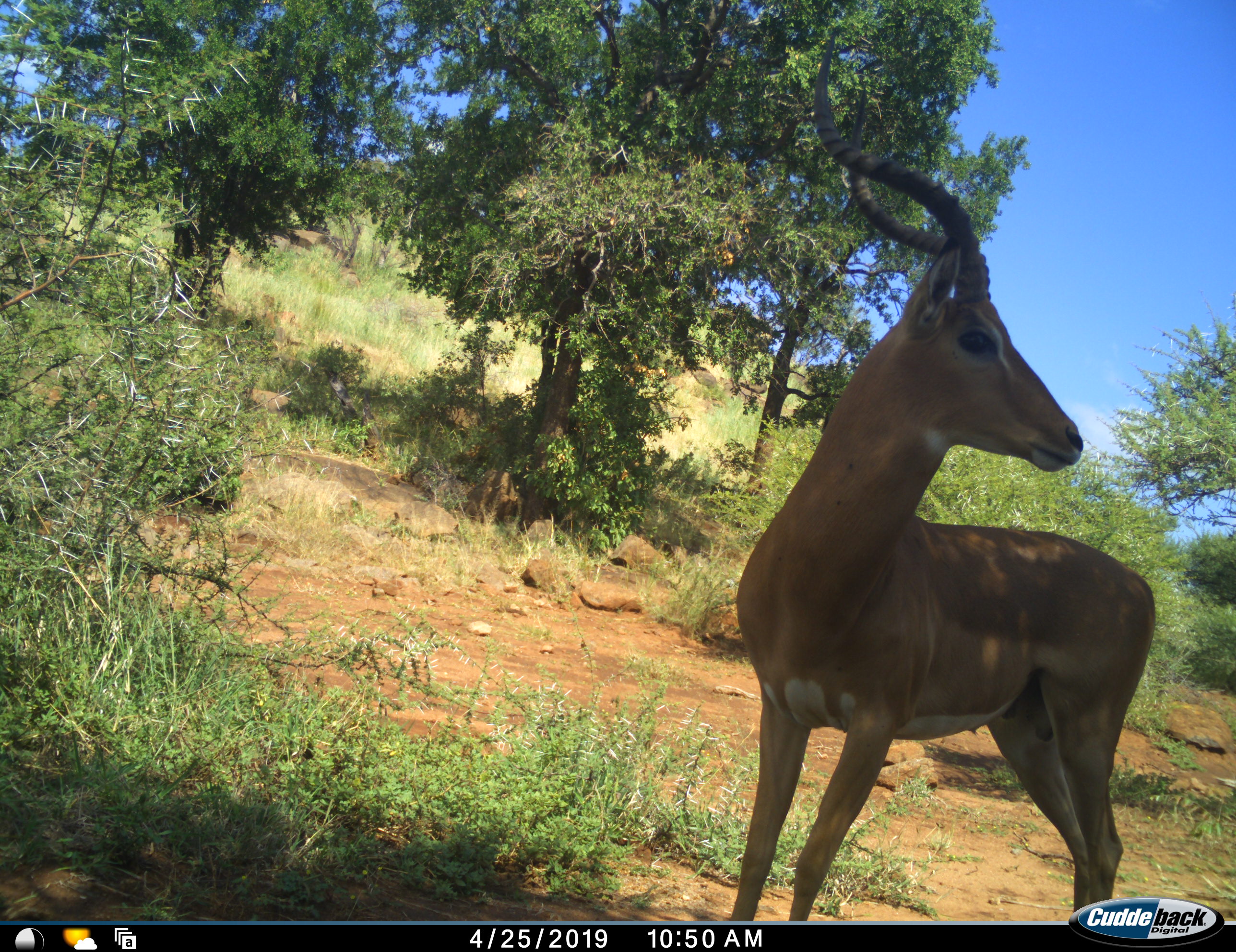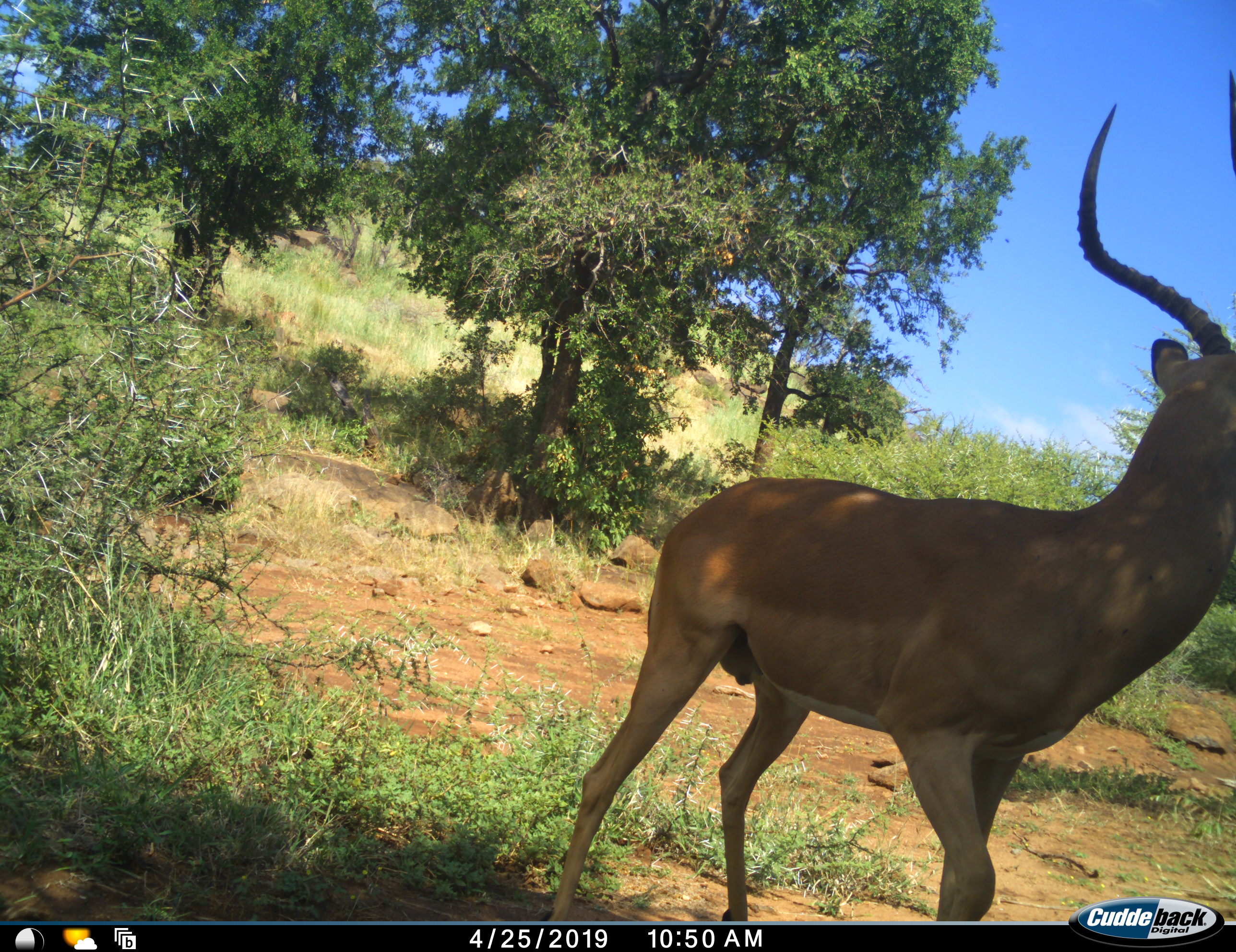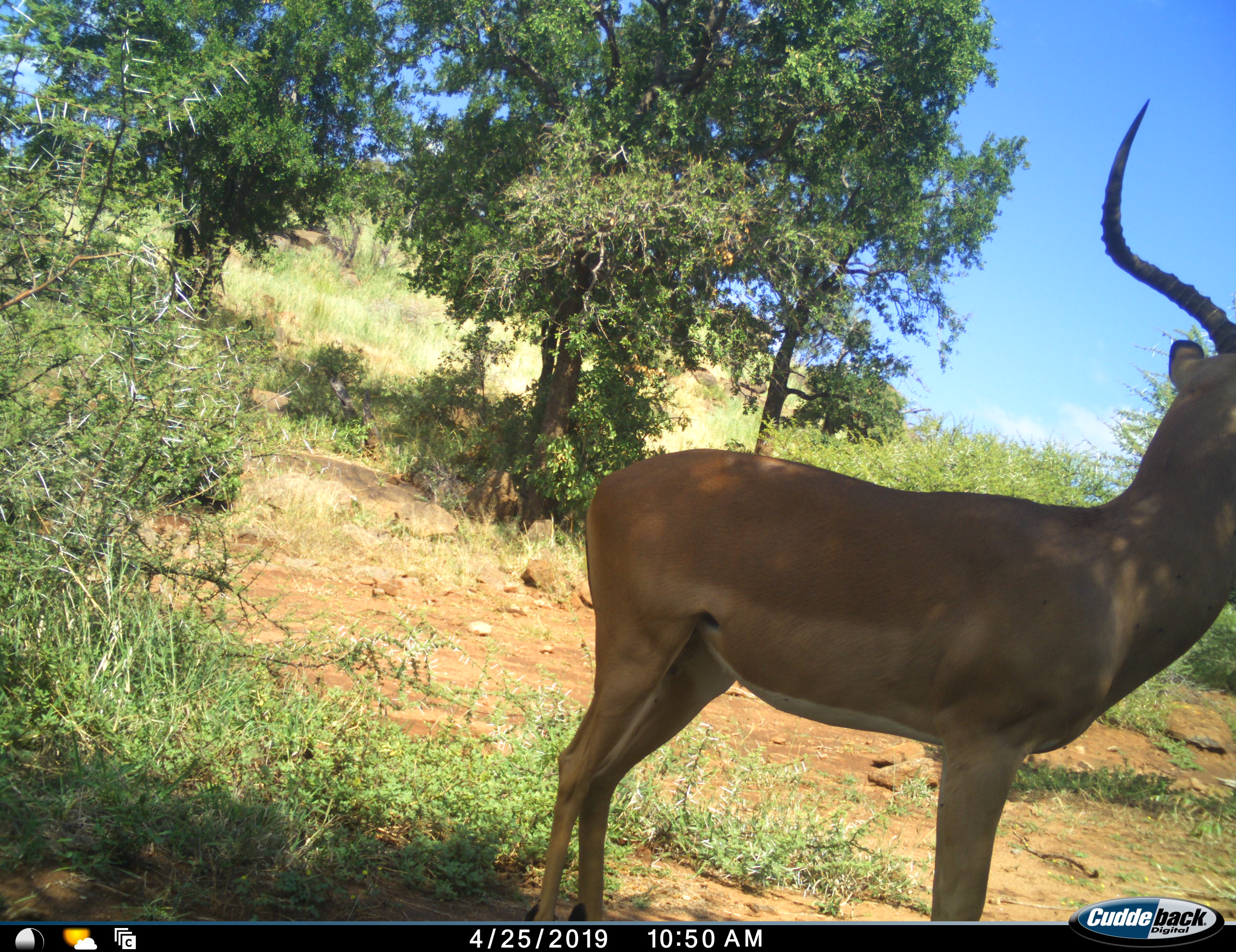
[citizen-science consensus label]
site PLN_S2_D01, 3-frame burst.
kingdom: Animalia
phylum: Chordata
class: Mammalia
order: Artiodactyla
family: Bovidae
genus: Aepyceros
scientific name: Aepyceros melampus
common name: impala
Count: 1.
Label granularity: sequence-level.